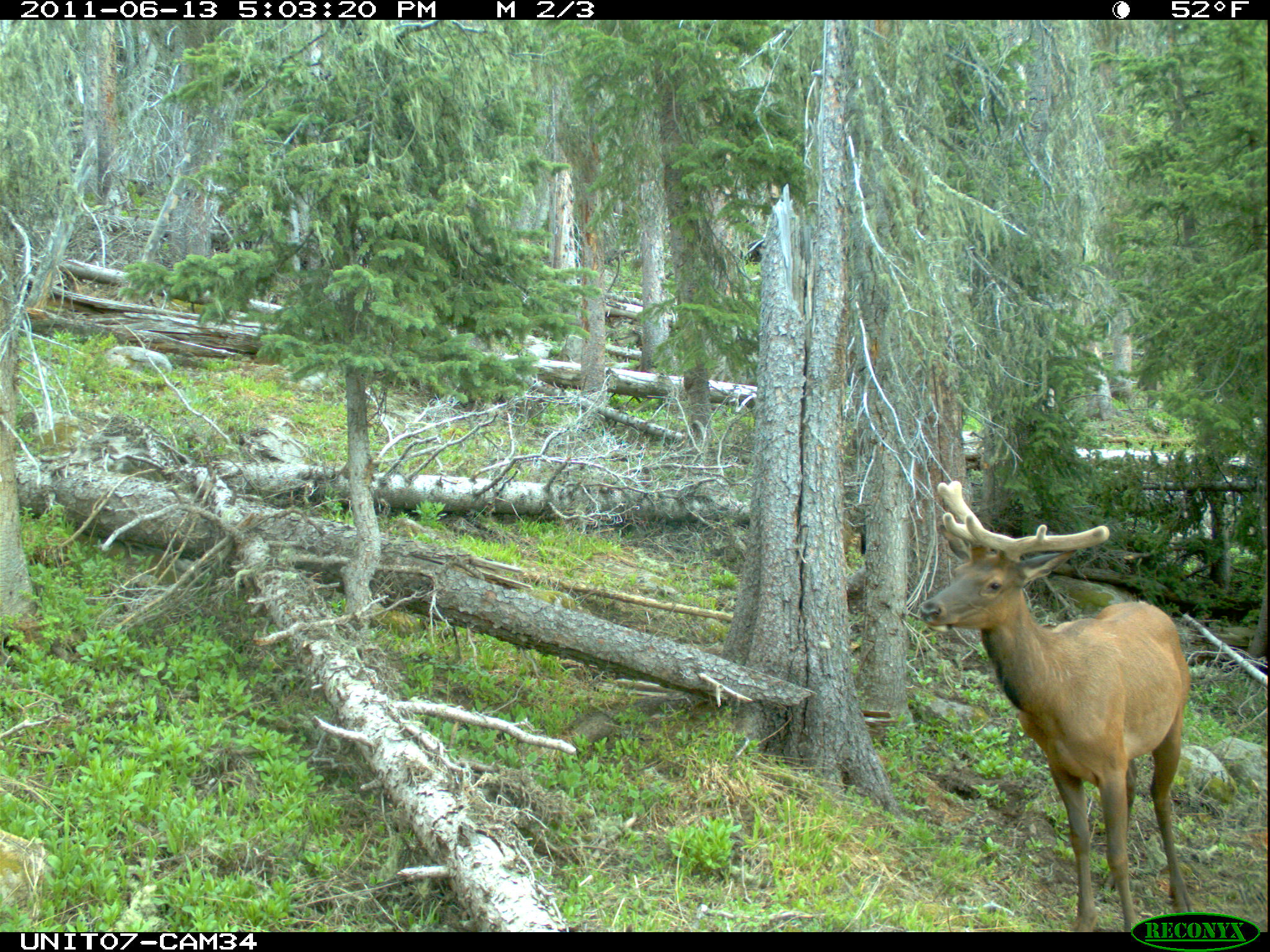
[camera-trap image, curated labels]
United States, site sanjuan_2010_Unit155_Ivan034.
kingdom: Animalia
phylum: Chordata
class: Mammalia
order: Artiodactyla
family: Cervidae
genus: Cervus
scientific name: Cervus elaphus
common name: red deer